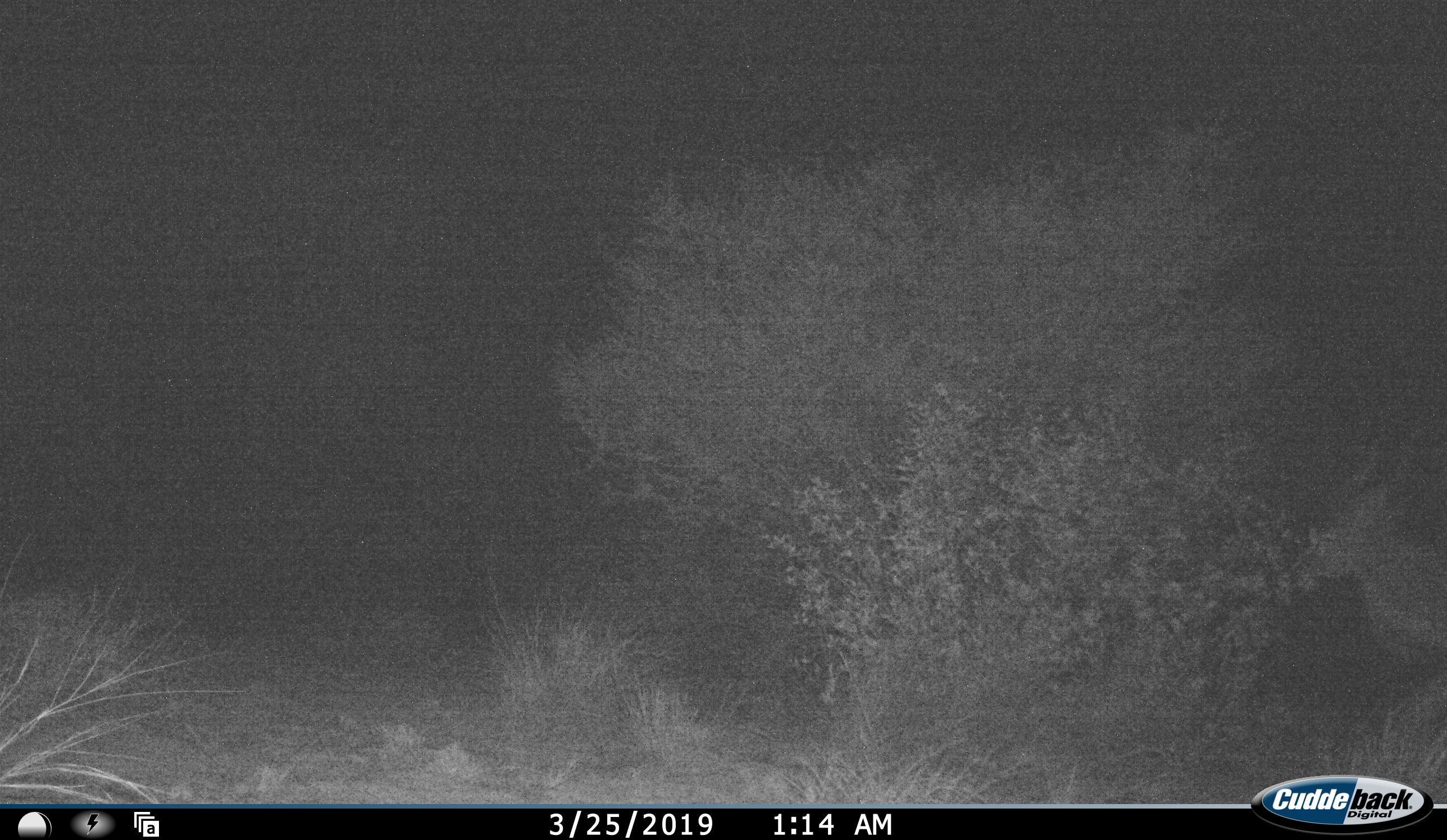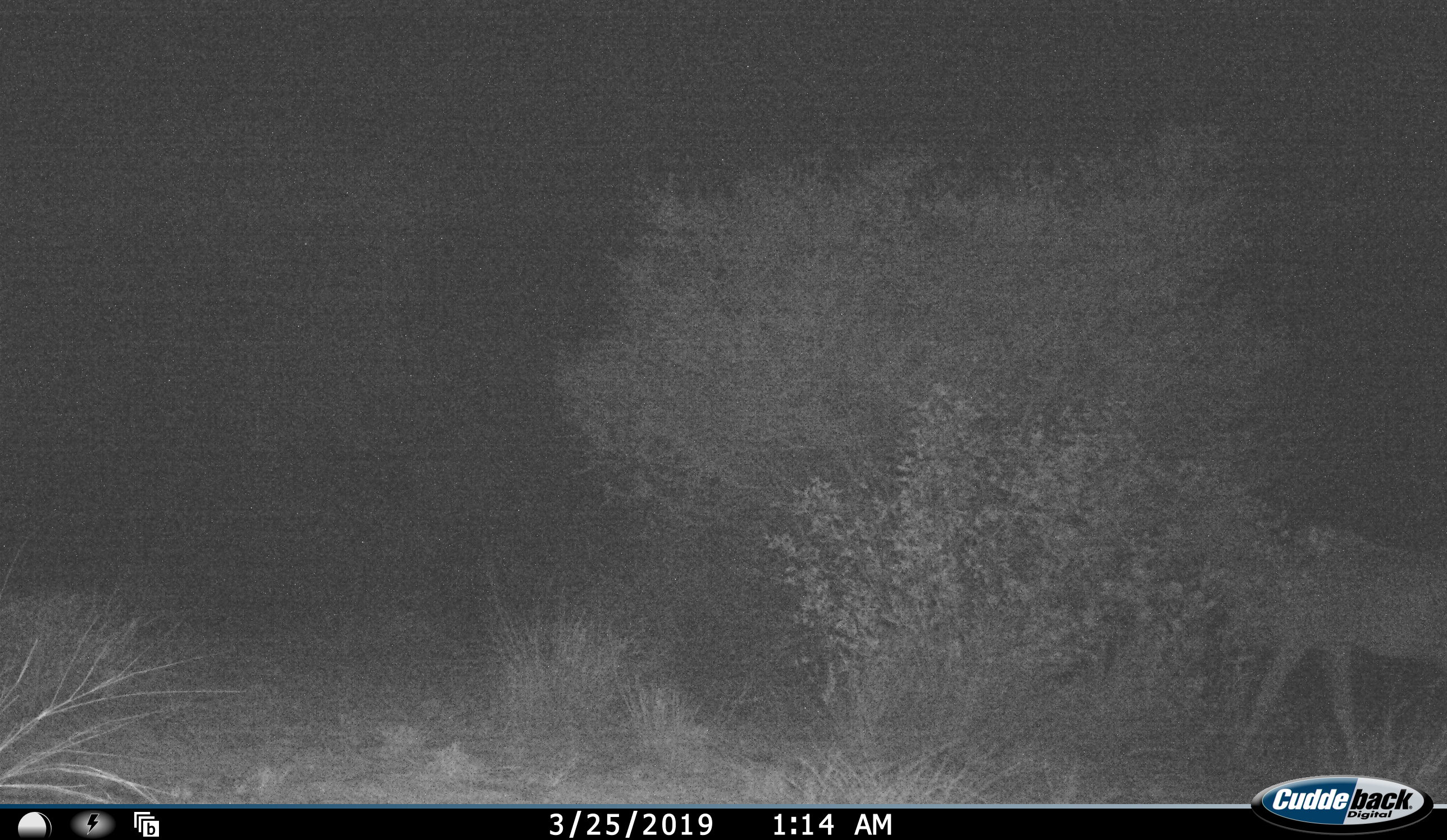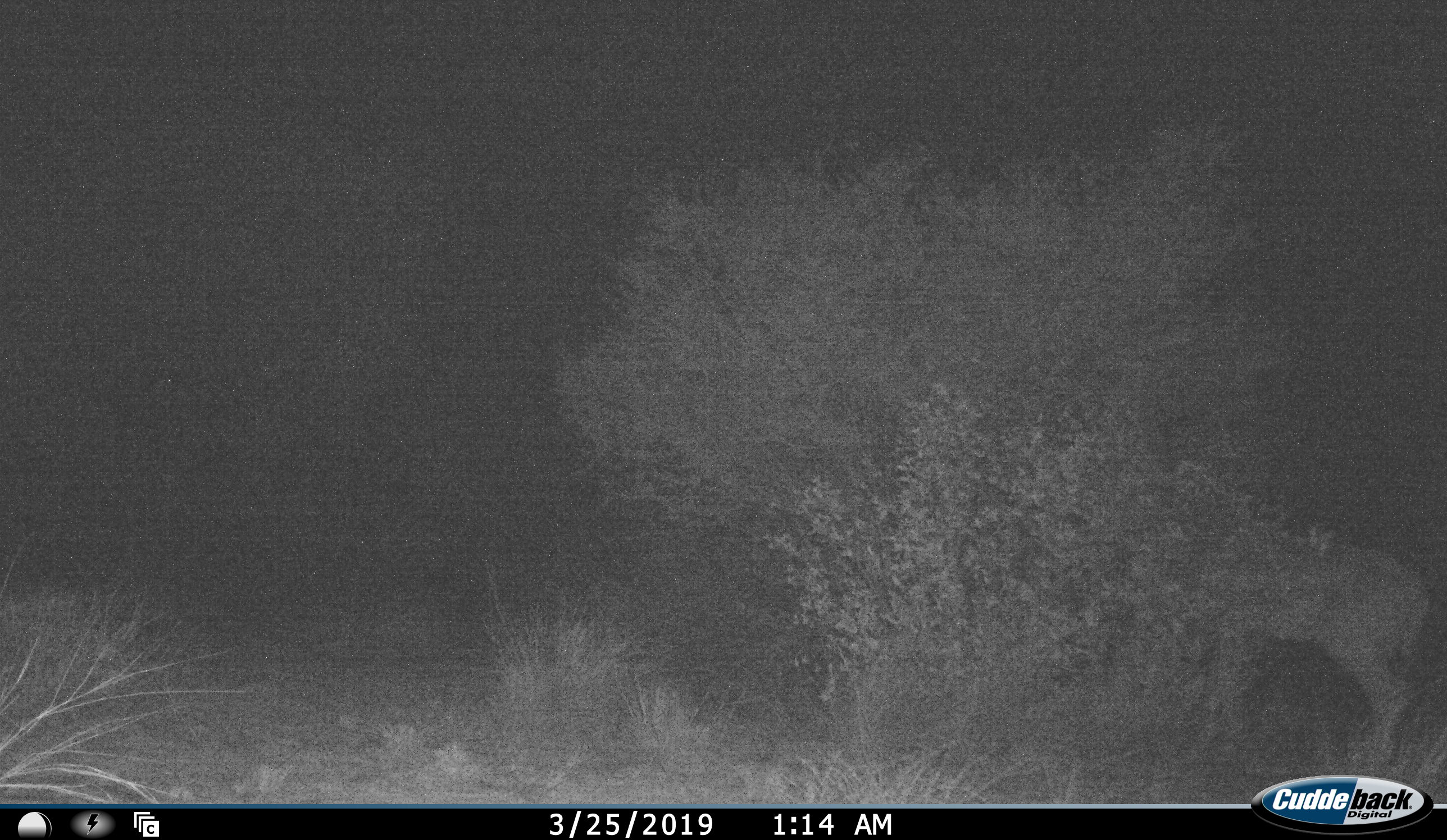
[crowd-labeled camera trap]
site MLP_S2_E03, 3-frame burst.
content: unidentified animal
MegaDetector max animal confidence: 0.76